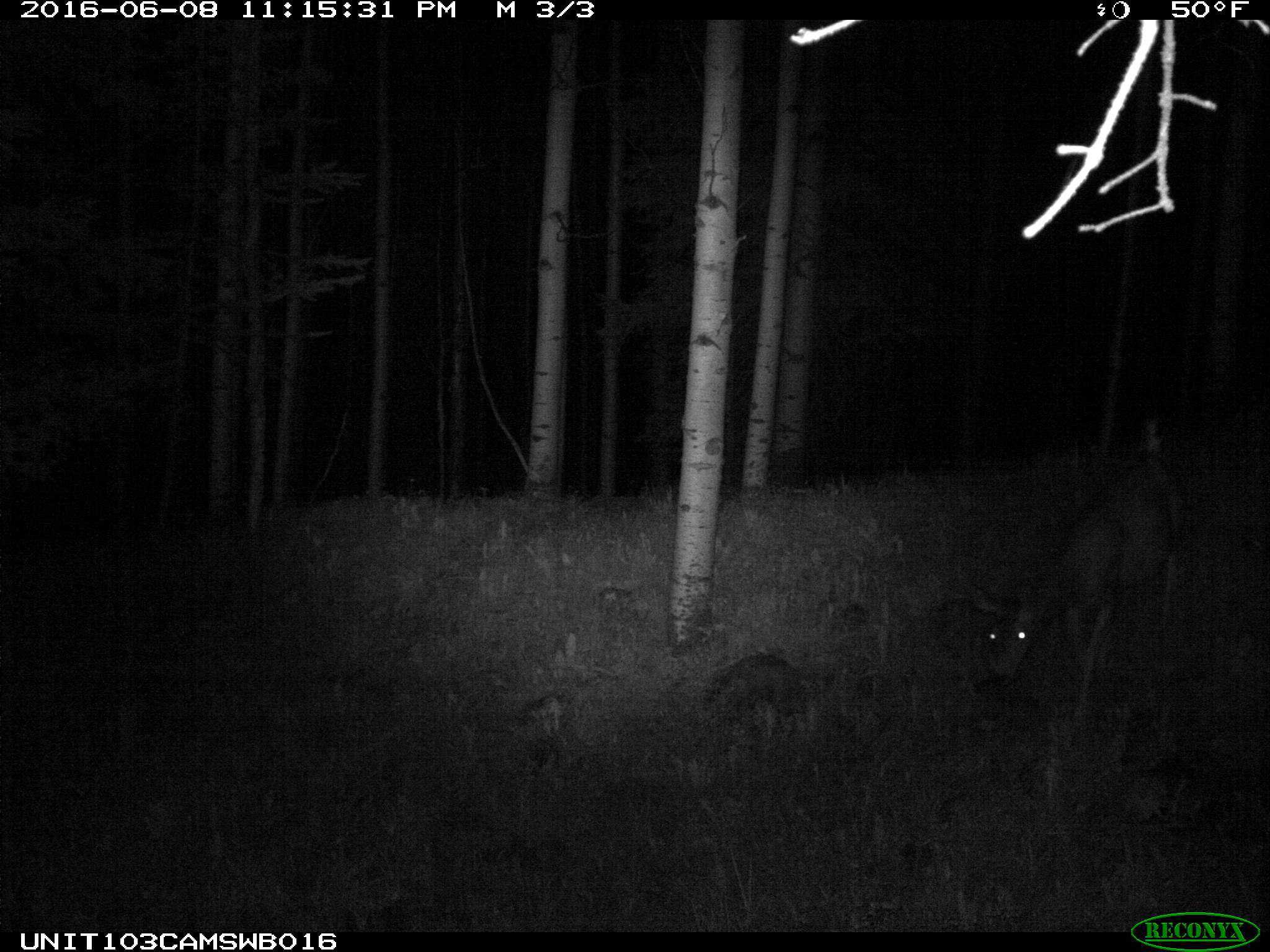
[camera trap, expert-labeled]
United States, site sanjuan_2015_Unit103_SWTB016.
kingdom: Animalia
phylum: Chordata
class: Mammalia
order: Artiodactyla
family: Cervidae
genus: Odocoileus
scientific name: Odocoileus hemionus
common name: mule deer